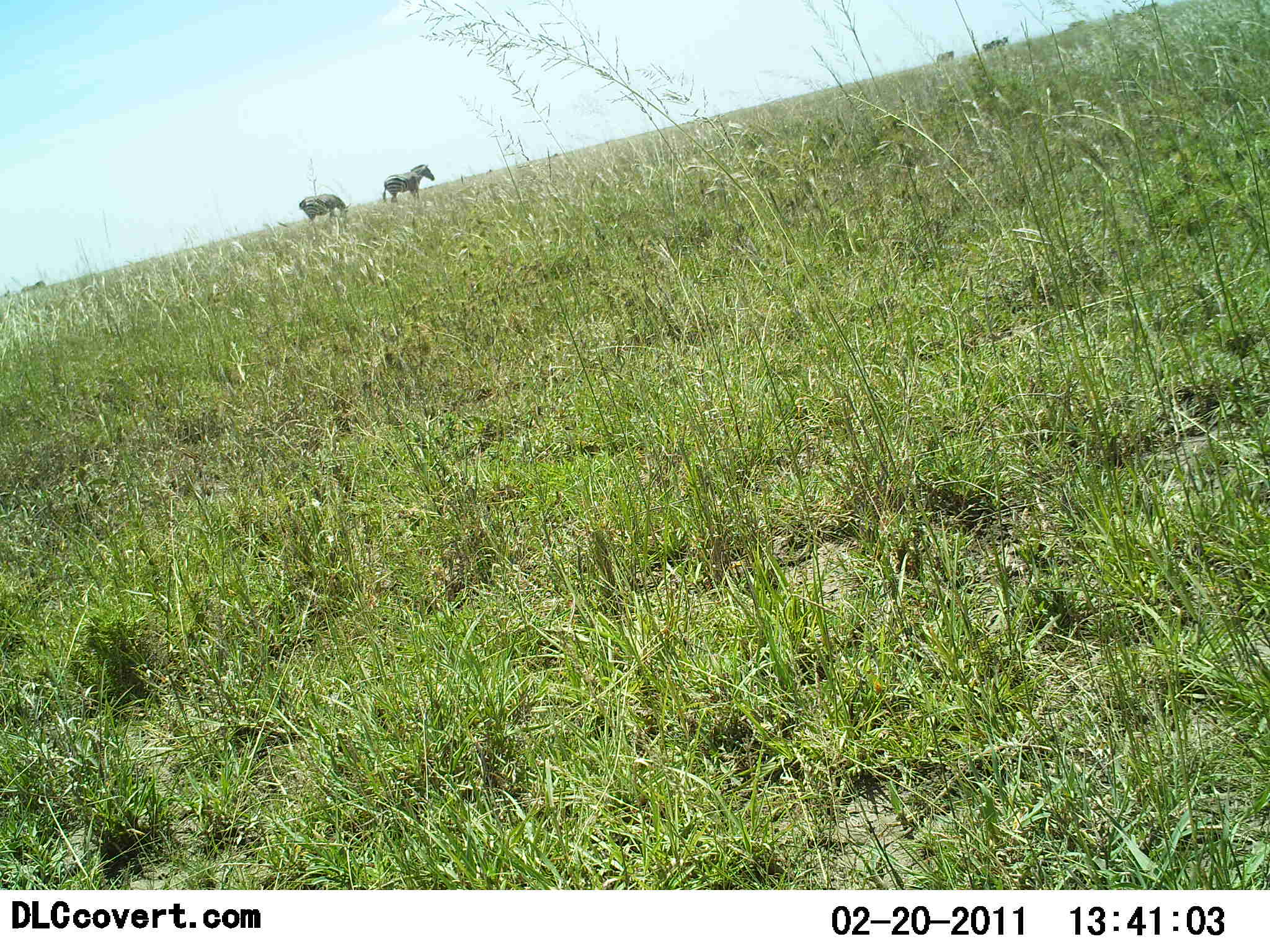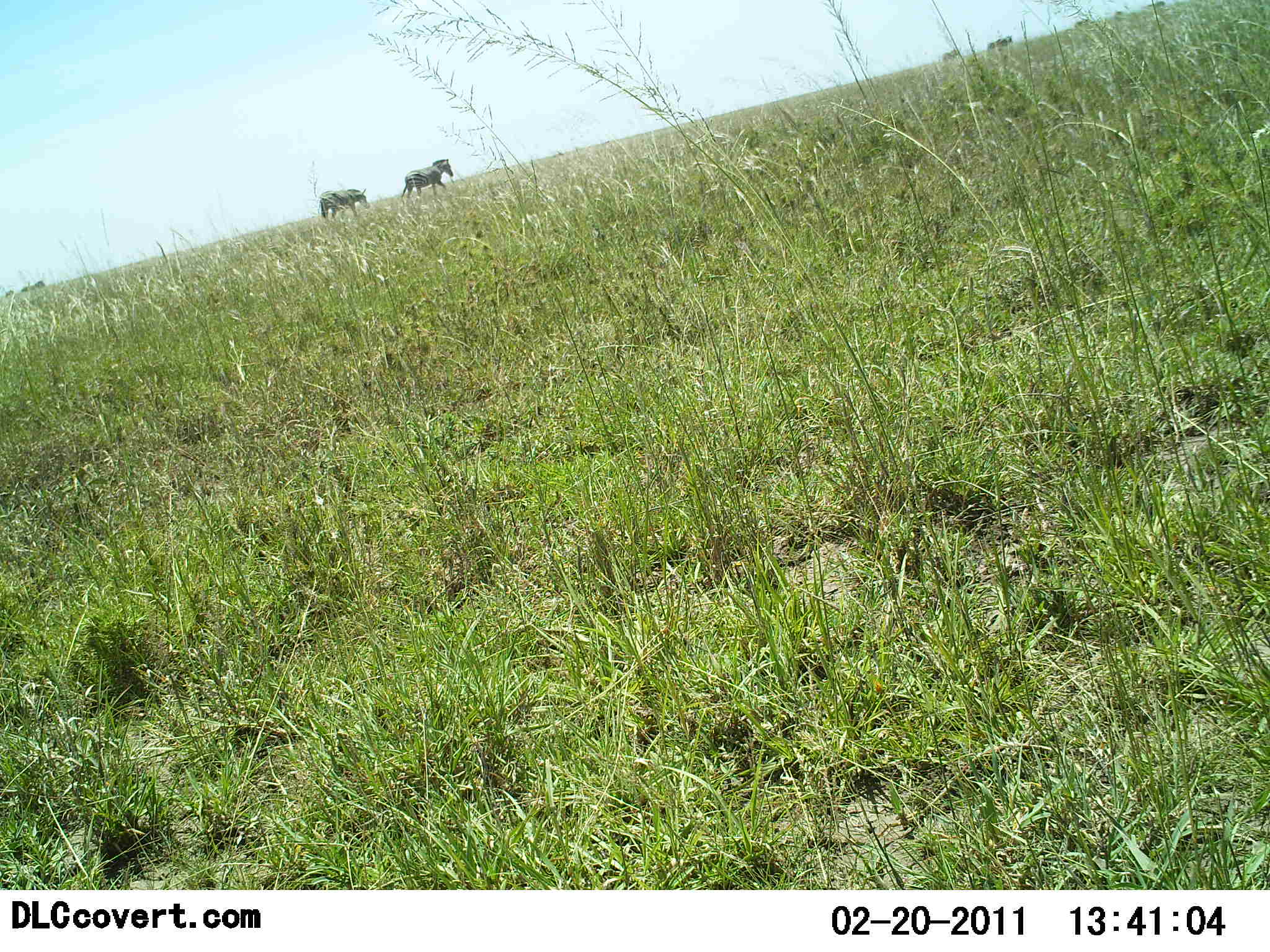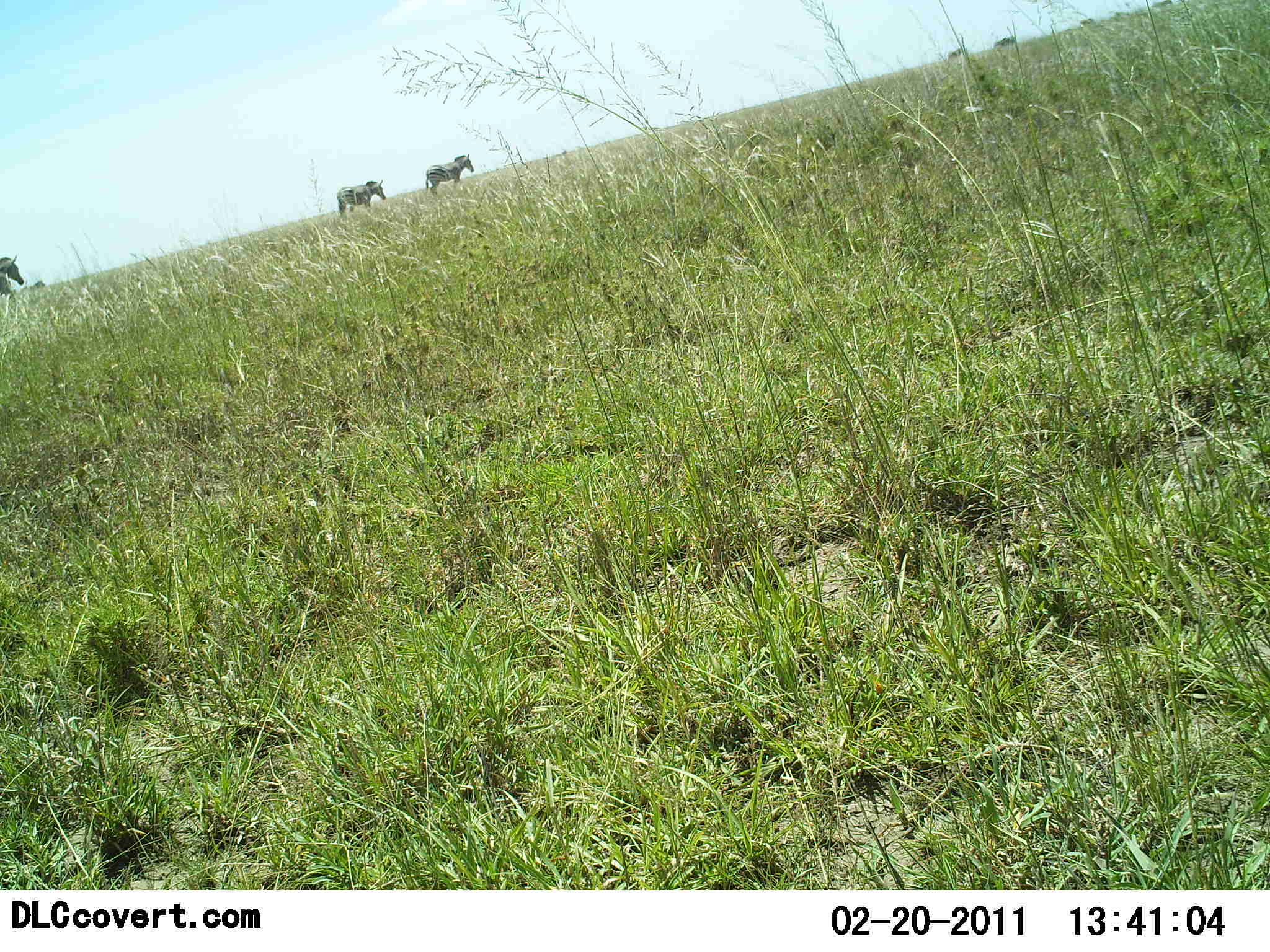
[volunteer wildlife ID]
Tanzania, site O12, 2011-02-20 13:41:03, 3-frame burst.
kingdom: Animalia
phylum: Chordata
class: Mammalia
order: Perissodactyla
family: Equidae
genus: Equus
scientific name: Equus quagga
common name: plains zebra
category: zebra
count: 5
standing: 9%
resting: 0%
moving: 91%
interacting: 0%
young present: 0%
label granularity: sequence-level